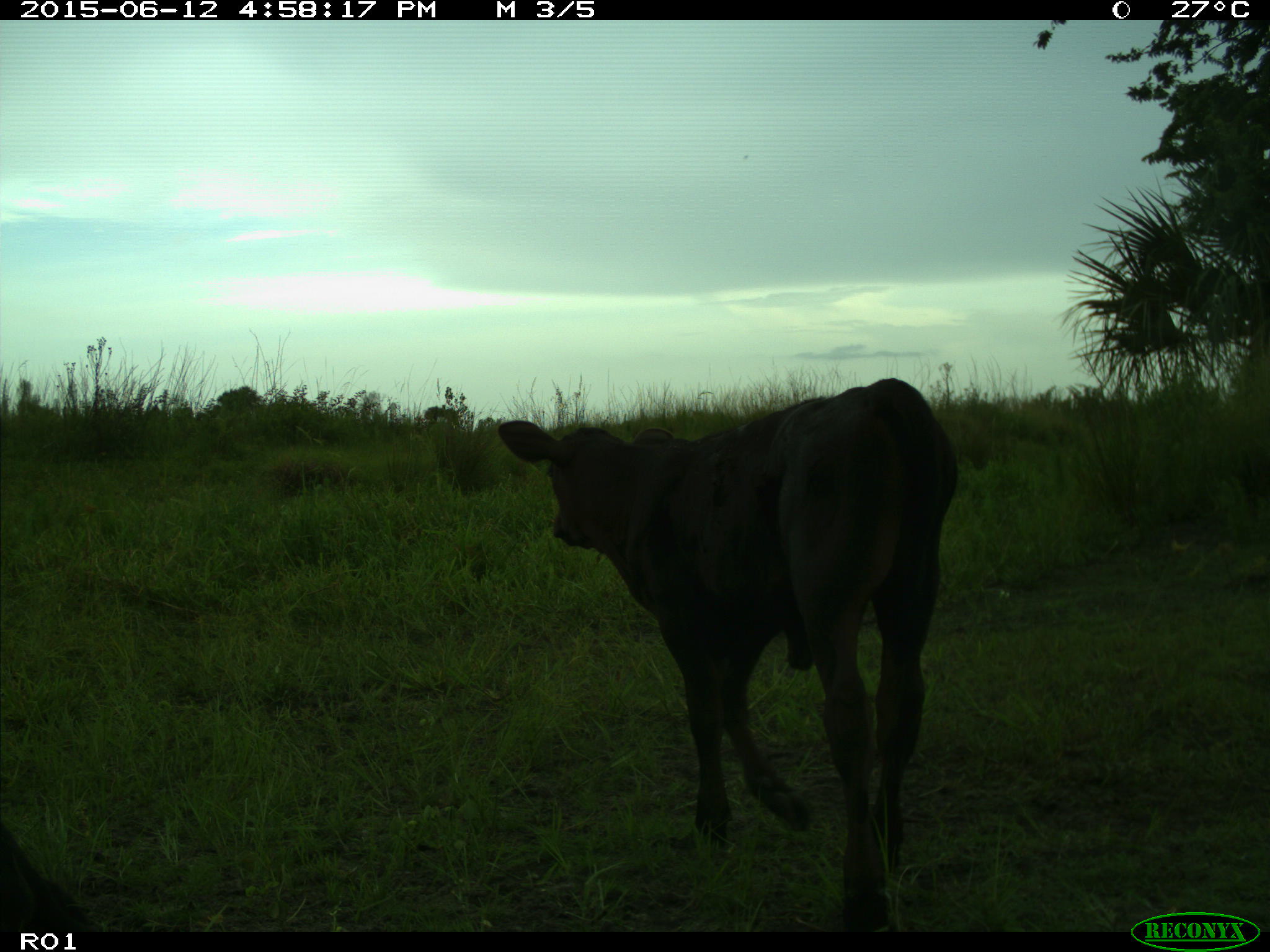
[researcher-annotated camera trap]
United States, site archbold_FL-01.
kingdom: Animalia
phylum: Chordata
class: Mammalia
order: Artiodactyla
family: Bovidae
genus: Bos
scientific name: Bos taurus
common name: domestic cow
Bos taurus (domestic cow).